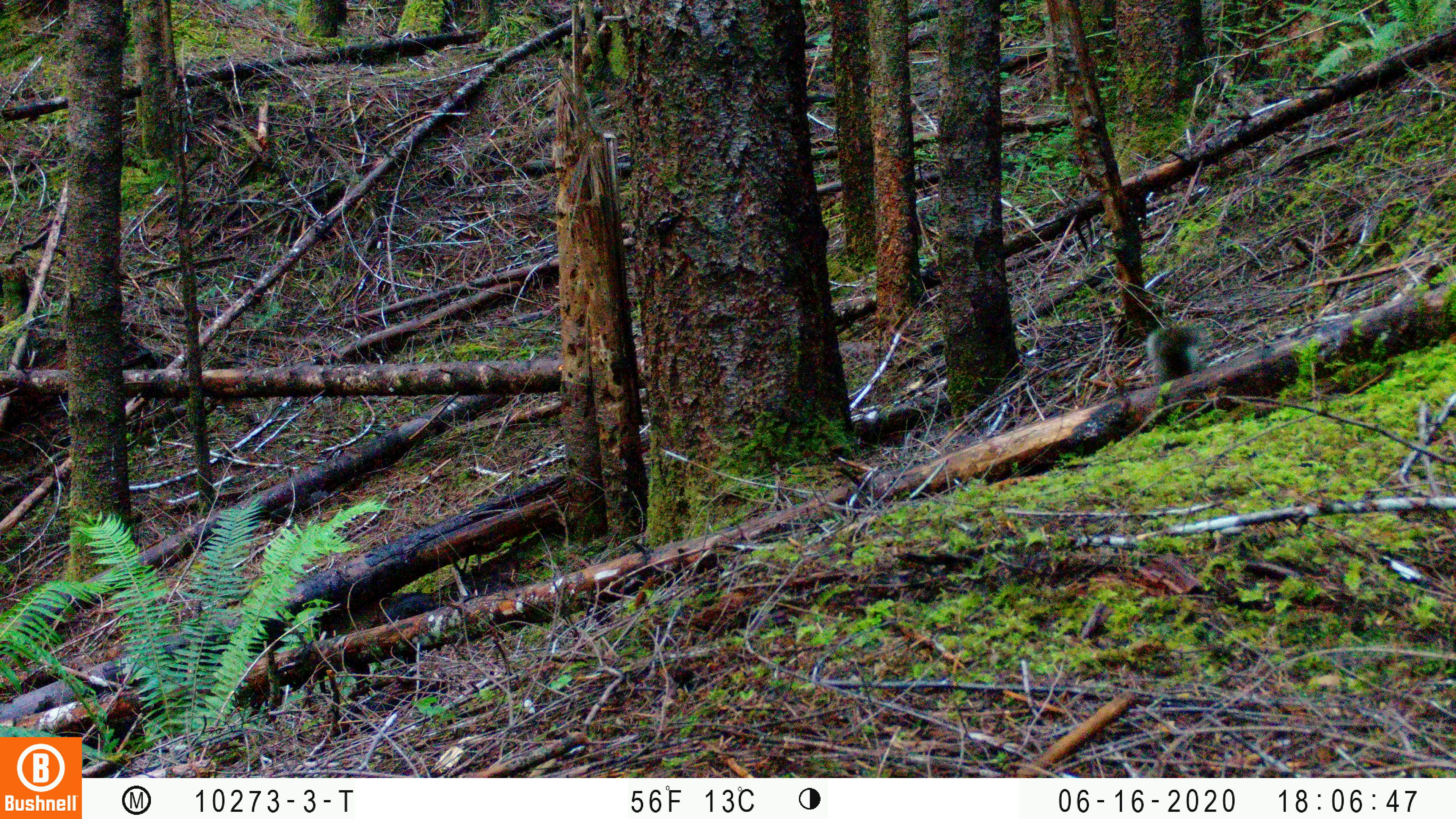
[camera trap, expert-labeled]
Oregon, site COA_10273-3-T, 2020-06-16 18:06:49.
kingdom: Animalia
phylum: Chordata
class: Mammalia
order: Rodentia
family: Sciuridae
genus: Tamiasciurus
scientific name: Tamiasciurus douglasii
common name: douglas squirrel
Douglas squirrel (Tamiasciurus douglasii).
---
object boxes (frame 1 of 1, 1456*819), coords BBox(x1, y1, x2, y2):
douglas squirrel: BBox(1139, 316, 1212, 393)